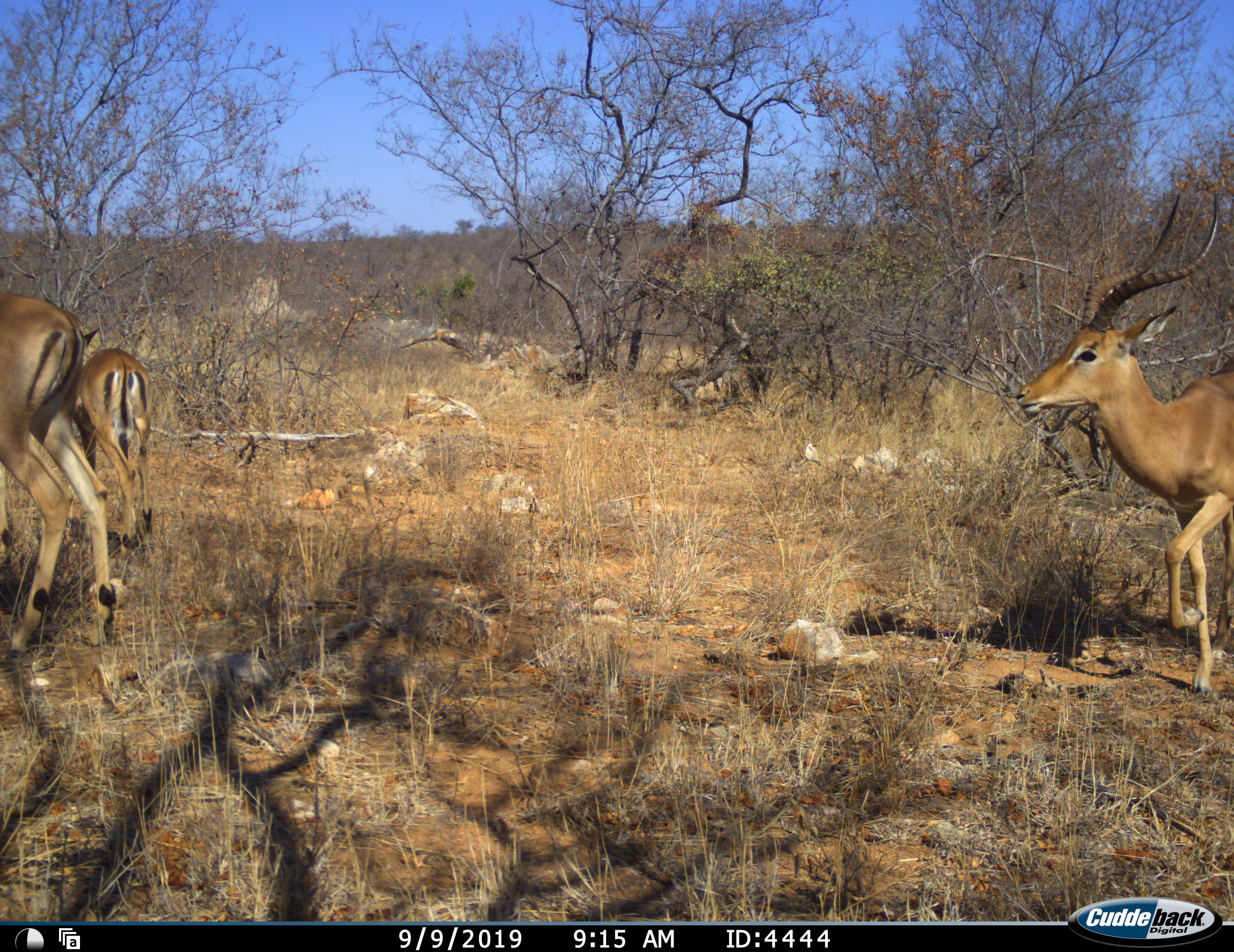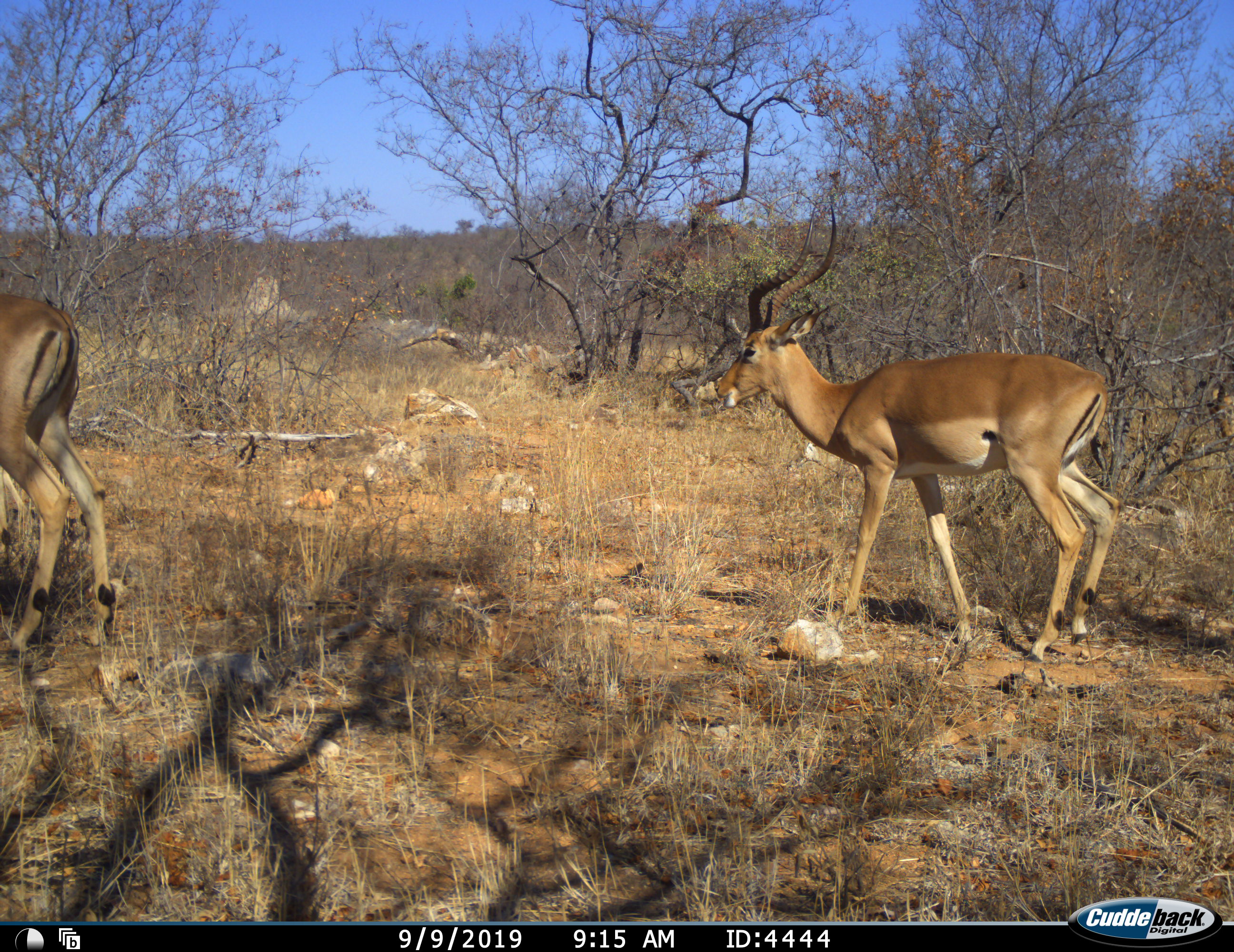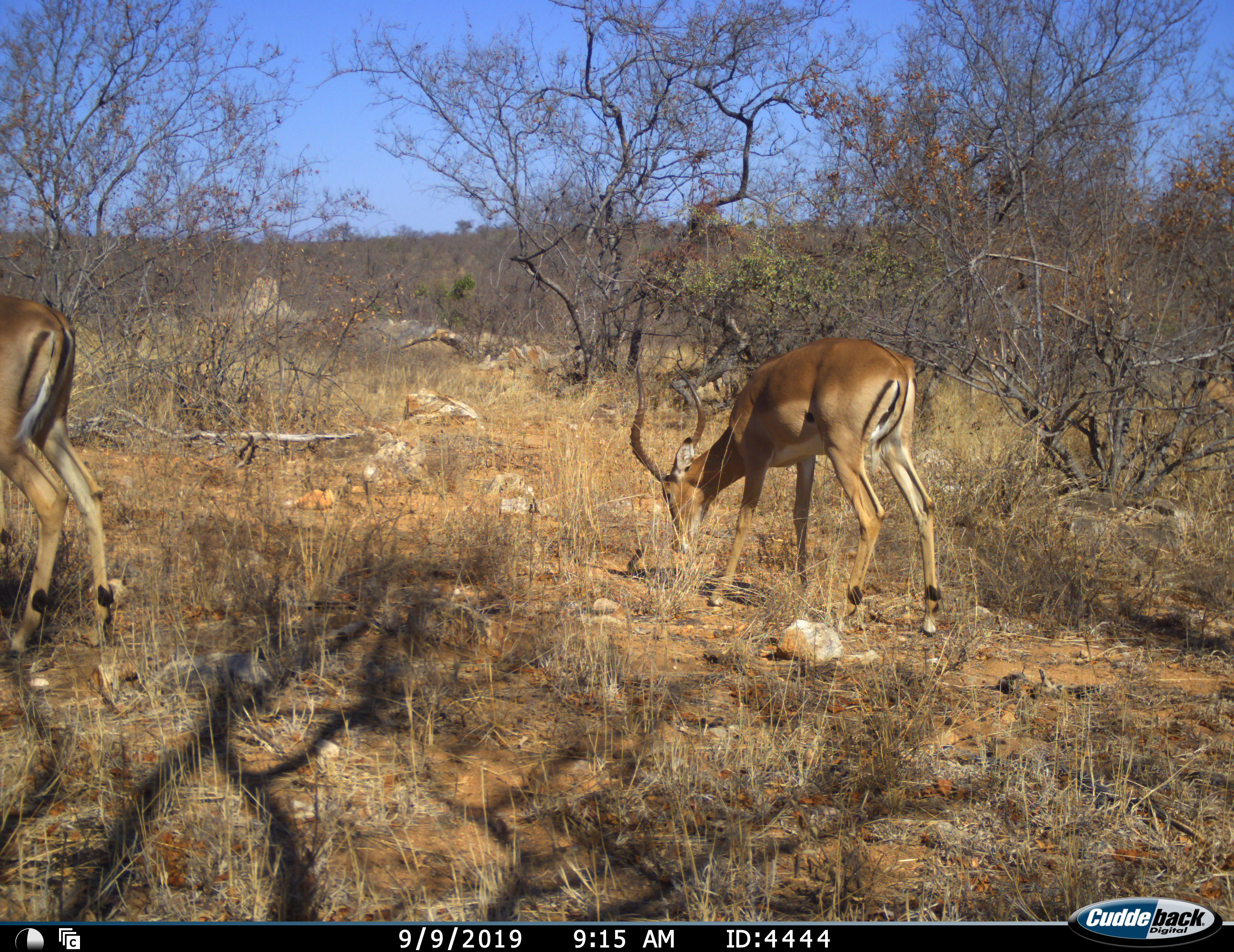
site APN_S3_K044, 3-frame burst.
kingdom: Animalia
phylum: Chordata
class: Mammalia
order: Artiodactyla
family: Bovidae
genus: Aepyceros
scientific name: Aepyceros melampus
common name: impala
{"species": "impala (Aepyceros melampus)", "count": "3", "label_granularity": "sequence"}